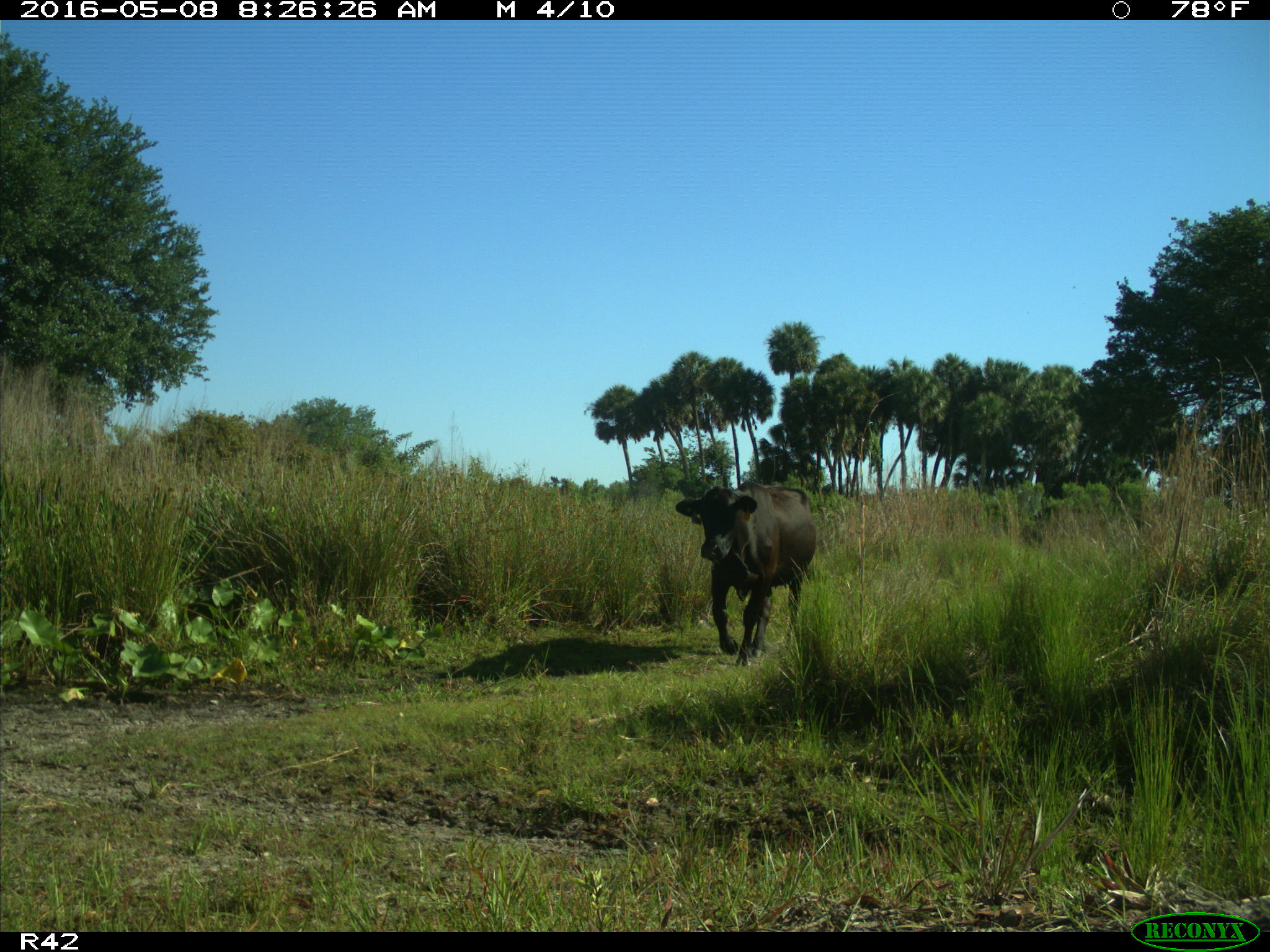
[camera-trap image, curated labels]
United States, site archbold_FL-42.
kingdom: Animalia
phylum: Chordata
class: Mammalia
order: Artiodactyla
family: Bovidae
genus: Bos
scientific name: Bos taurus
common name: domestic cow